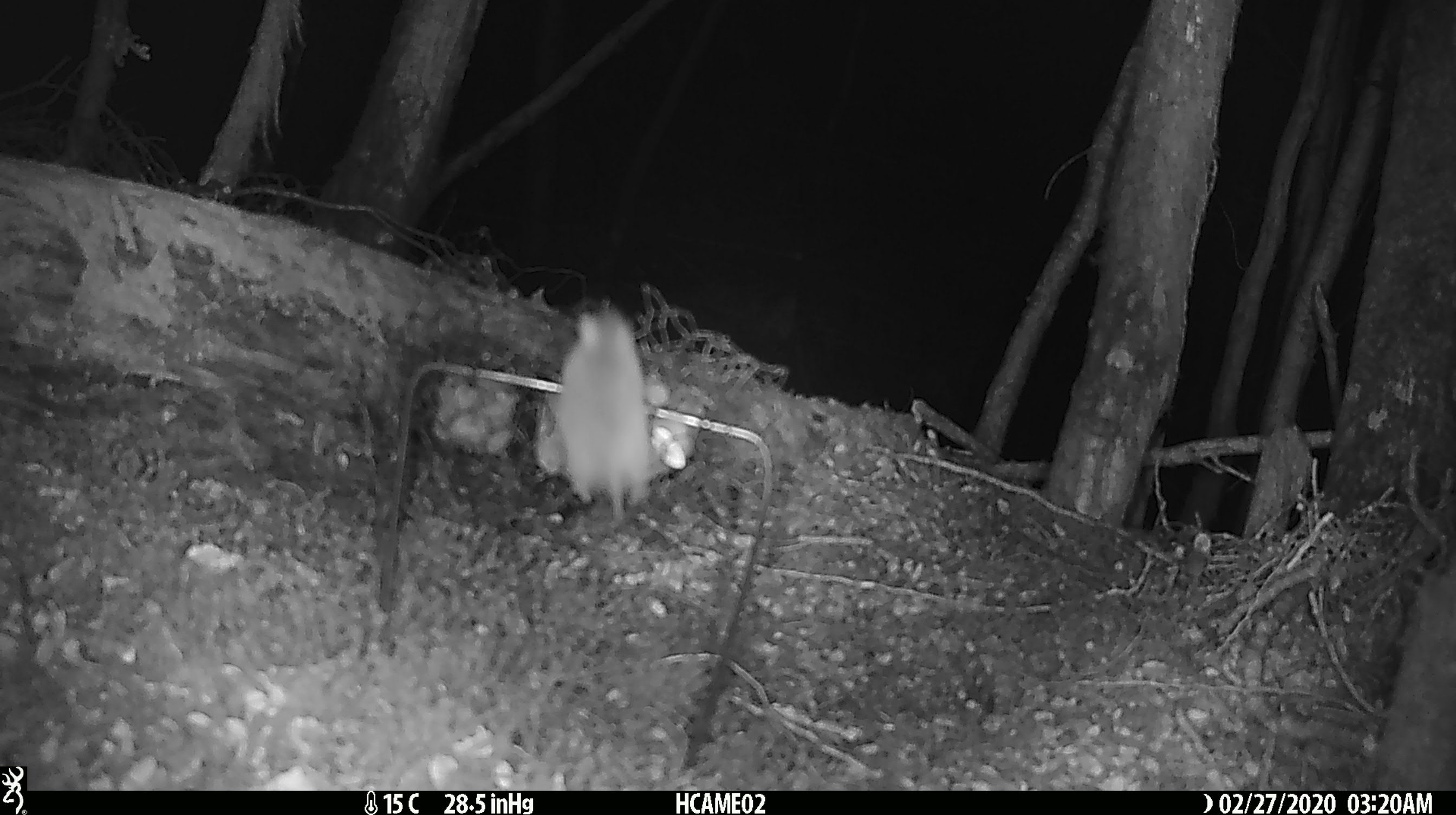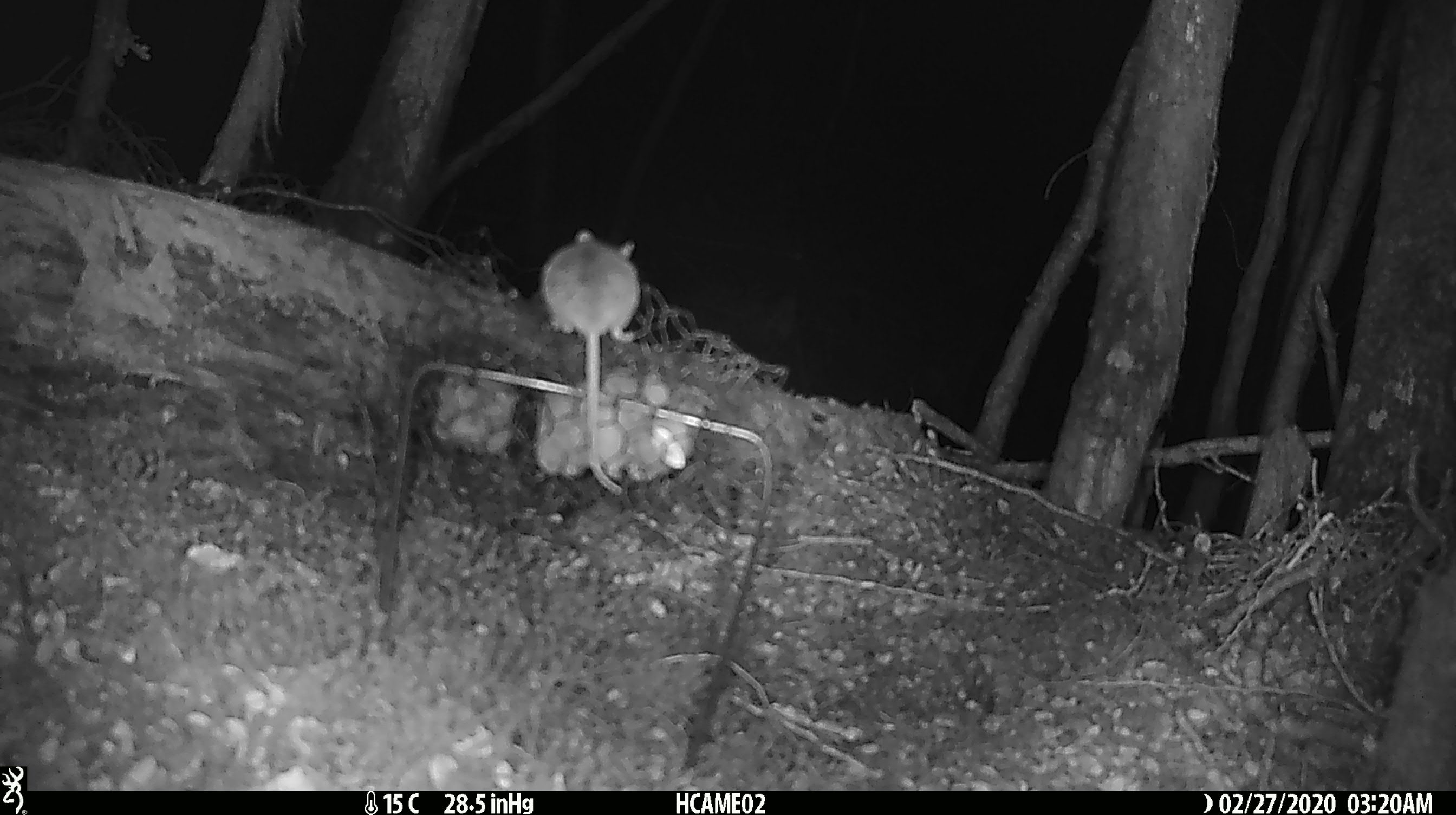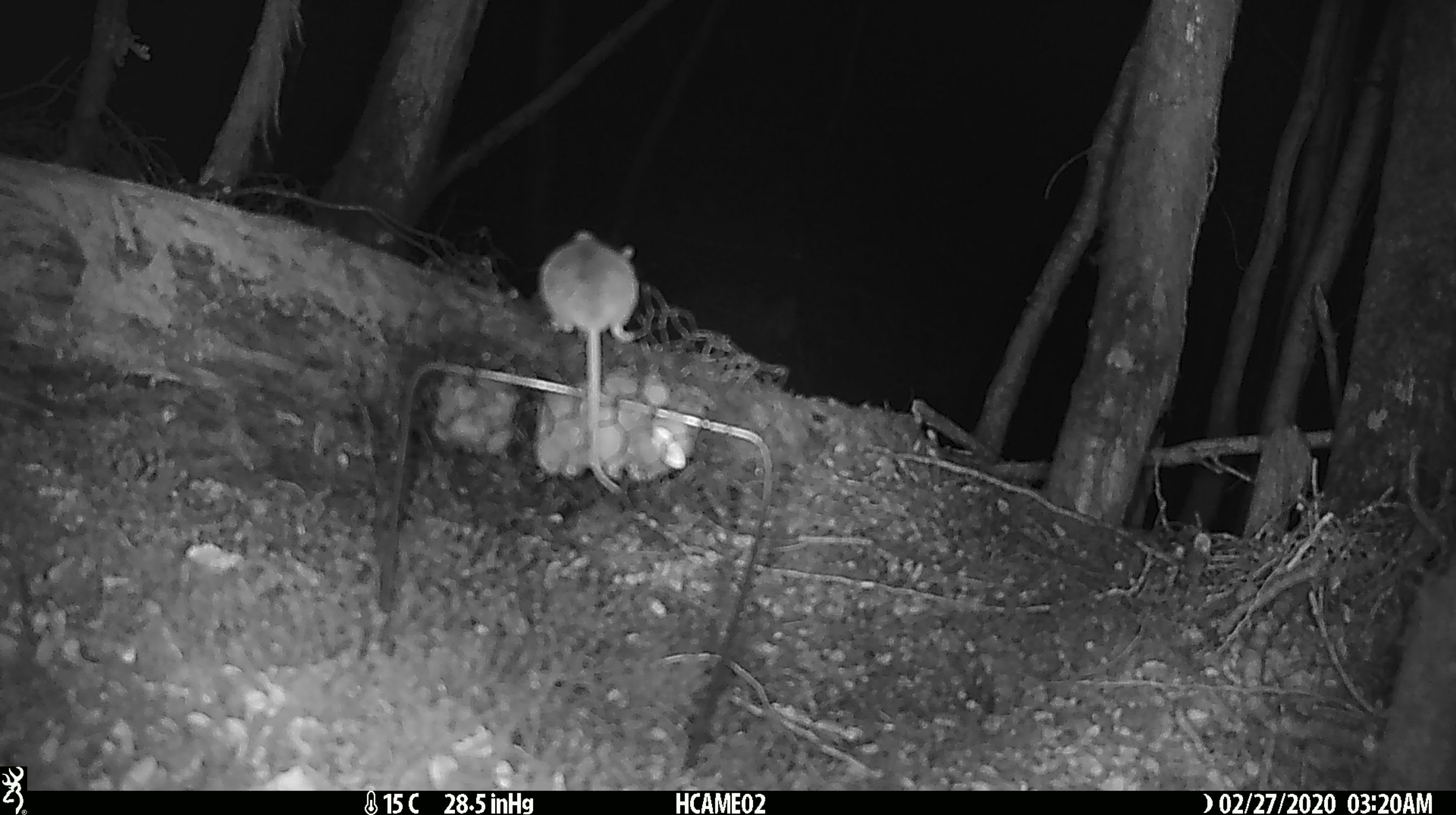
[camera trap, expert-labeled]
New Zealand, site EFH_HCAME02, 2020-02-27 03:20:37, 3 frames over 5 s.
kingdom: Animalia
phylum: Chordata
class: Mammalia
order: Rodentia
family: Muridae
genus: Mus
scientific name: Mus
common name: mouse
Mouse (Mus).